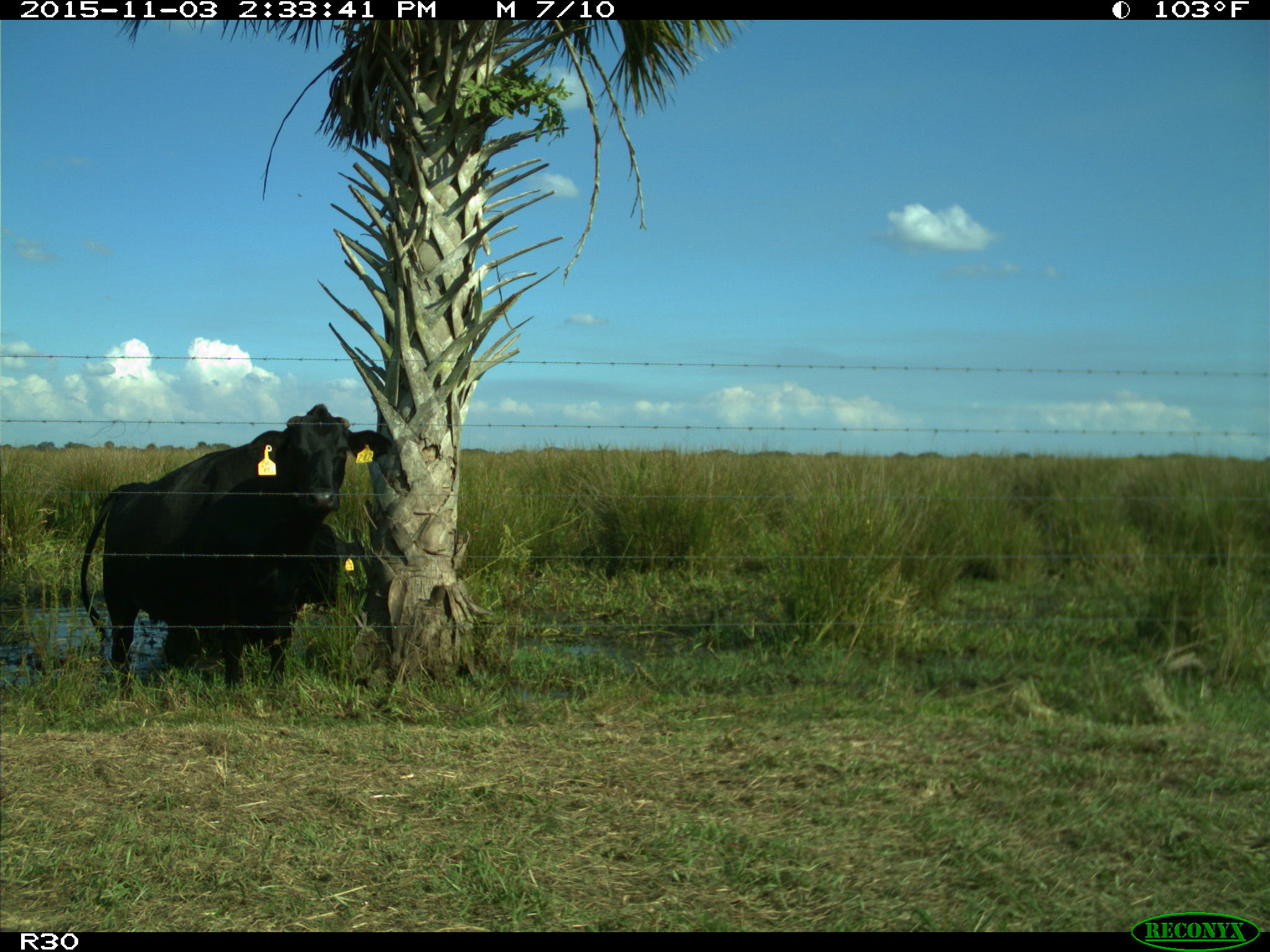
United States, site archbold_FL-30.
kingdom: Animalia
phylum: Chordata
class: Mammalia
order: Artiodactyla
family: Bovidae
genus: Bos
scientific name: Bos taurus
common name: domestic cow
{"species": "Bos taurus (domestic cow)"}